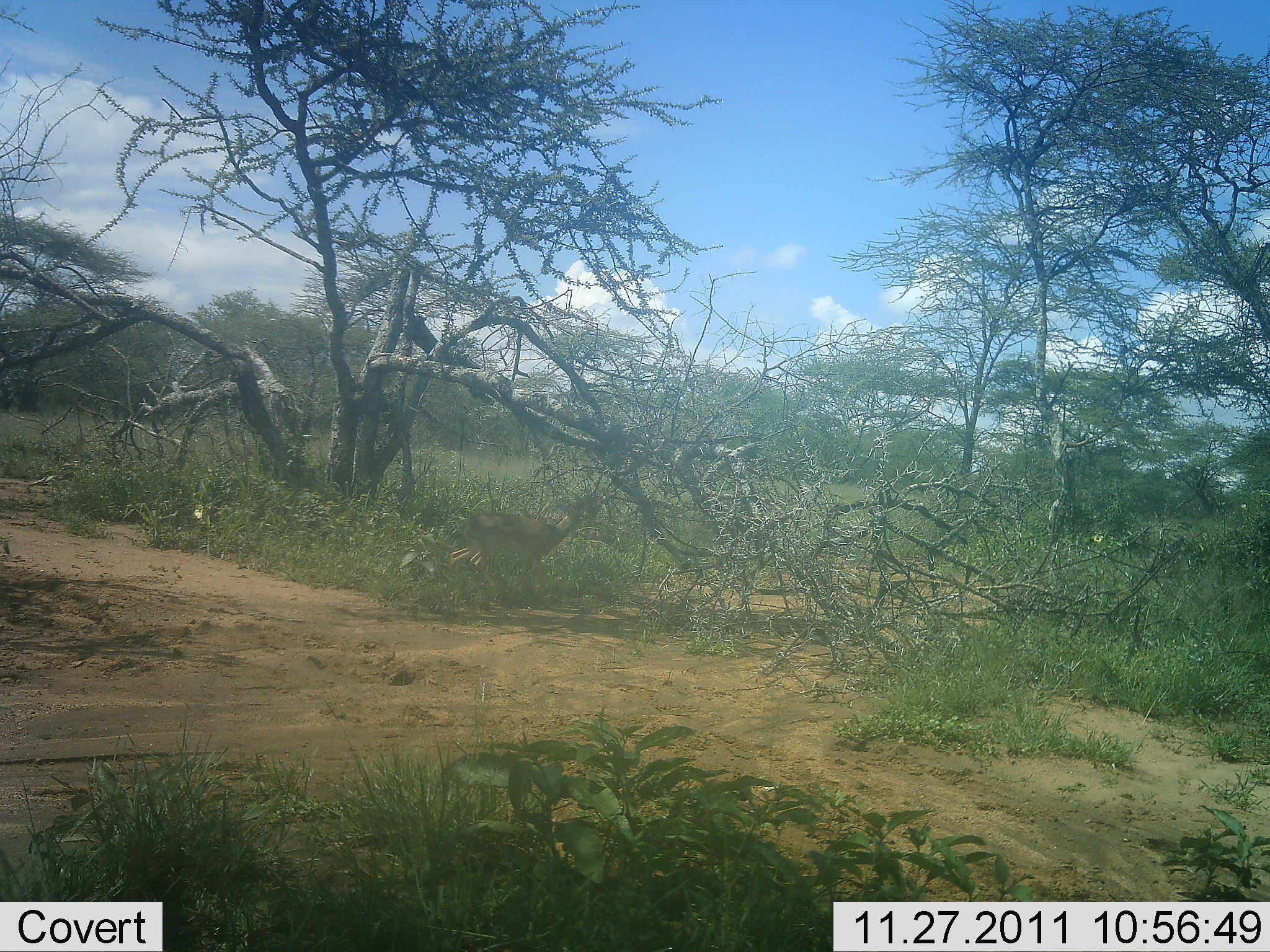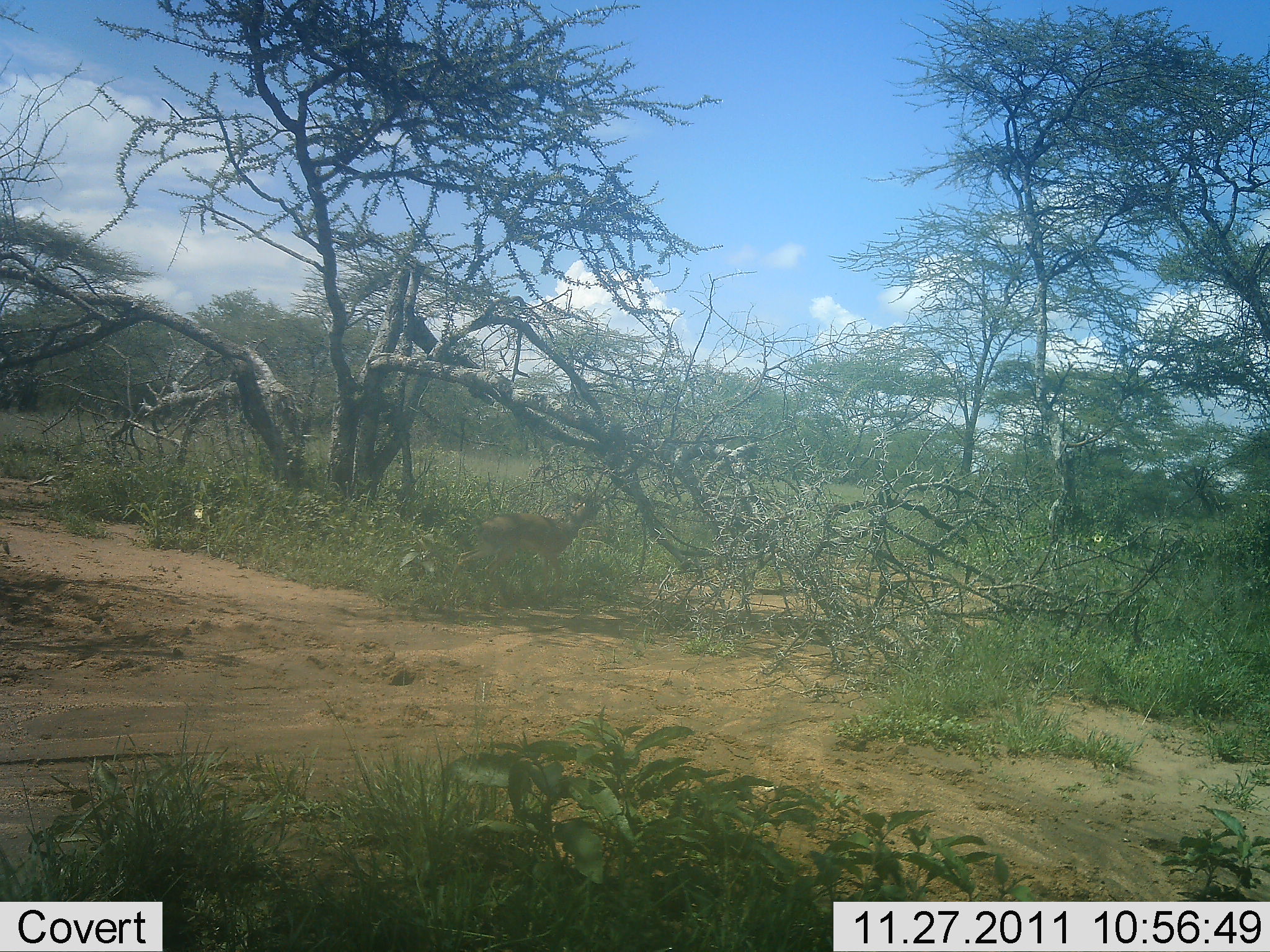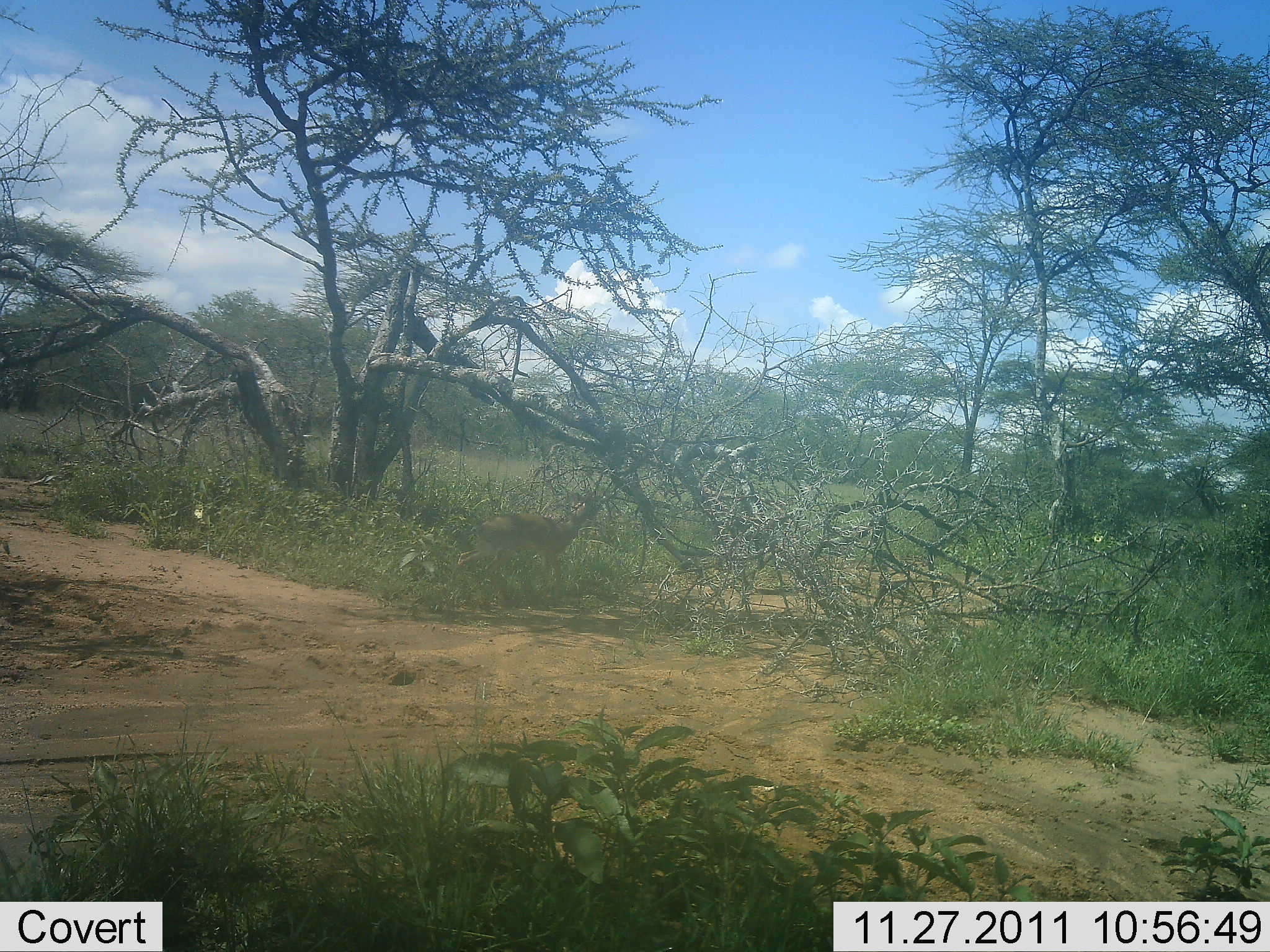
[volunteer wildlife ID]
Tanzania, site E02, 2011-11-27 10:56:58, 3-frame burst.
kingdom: Animalia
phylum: Chordata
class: Mammalia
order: Artiodactyla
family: Bovidae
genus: Nanger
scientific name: Nanger granti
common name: grant's gazelle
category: gazellegrants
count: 1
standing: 29%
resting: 0%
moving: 57%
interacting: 0%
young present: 0%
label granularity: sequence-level